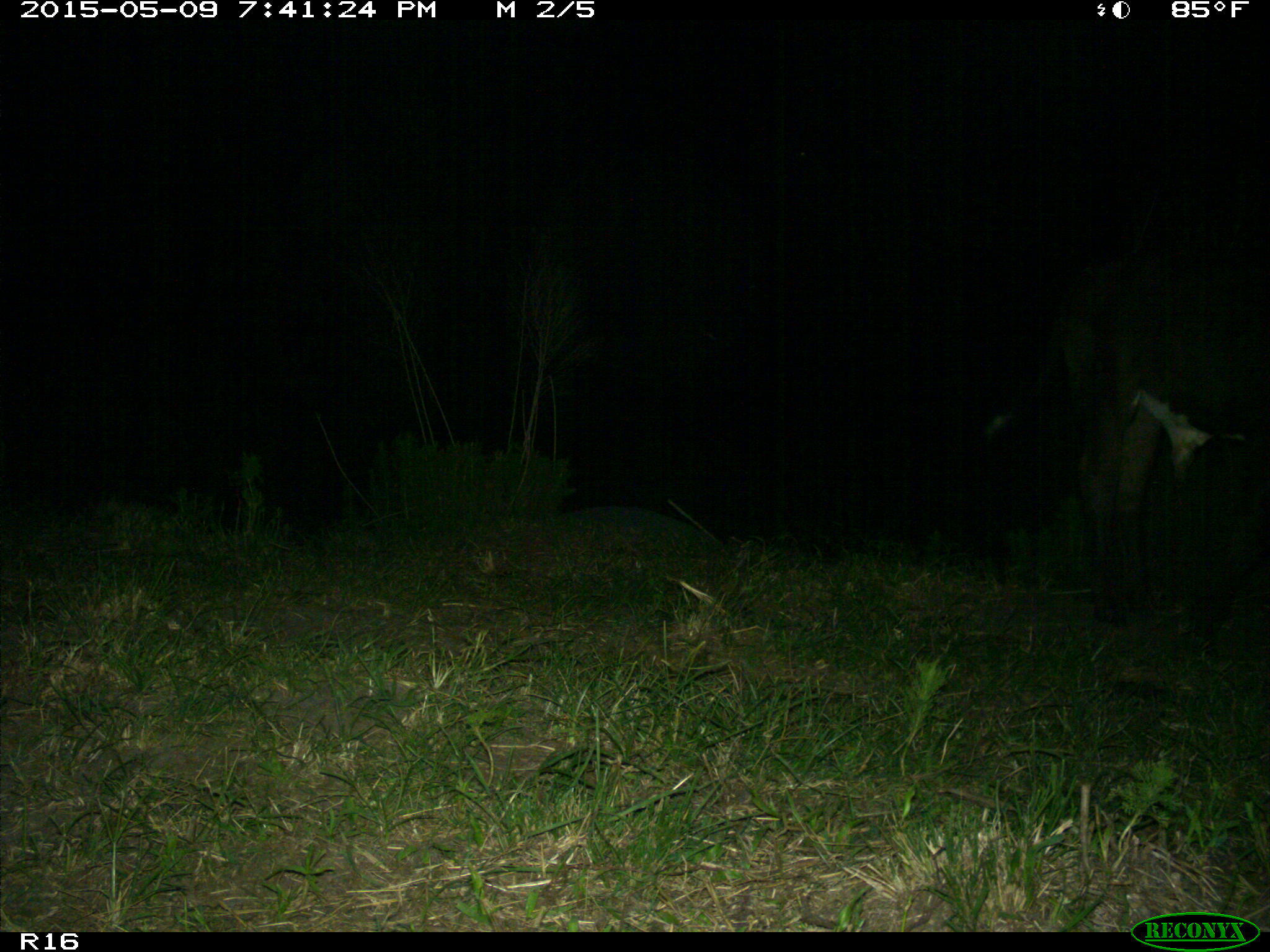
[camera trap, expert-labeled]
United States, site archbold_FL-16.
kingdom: Animalia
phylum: Chordata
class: Mammalia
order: Artiodactyla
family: Bovidae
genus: Bos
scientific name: Bos taurus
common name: domestic cow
Bos taurus (domestic cow).